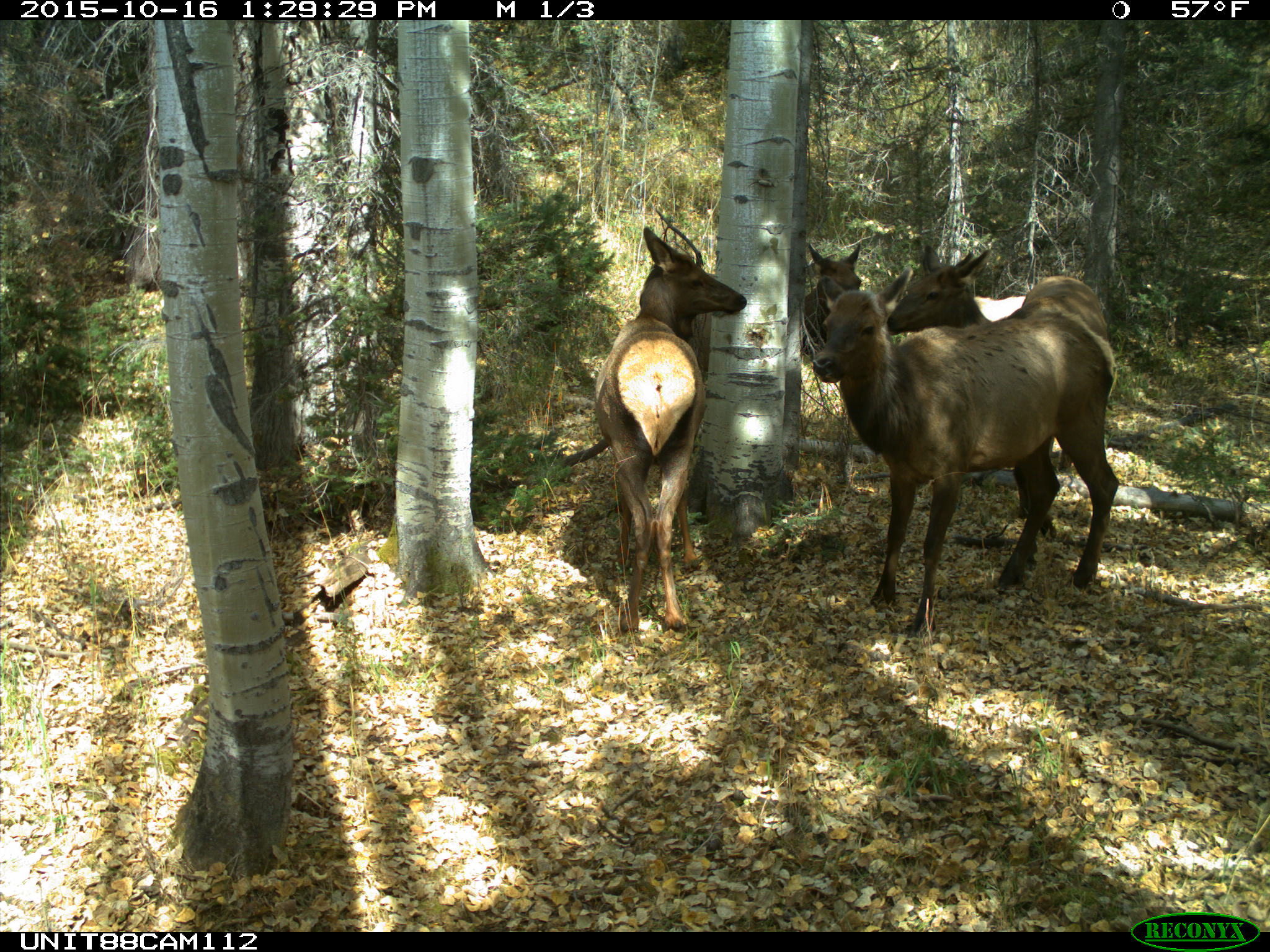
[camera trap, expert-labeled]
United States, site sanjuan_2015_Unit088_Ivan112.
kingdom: Animalia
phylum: Chordata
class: Mammalia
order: Artiodactyla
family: Cervidae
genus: Cervus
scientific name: Cervus elaphus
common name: red deer